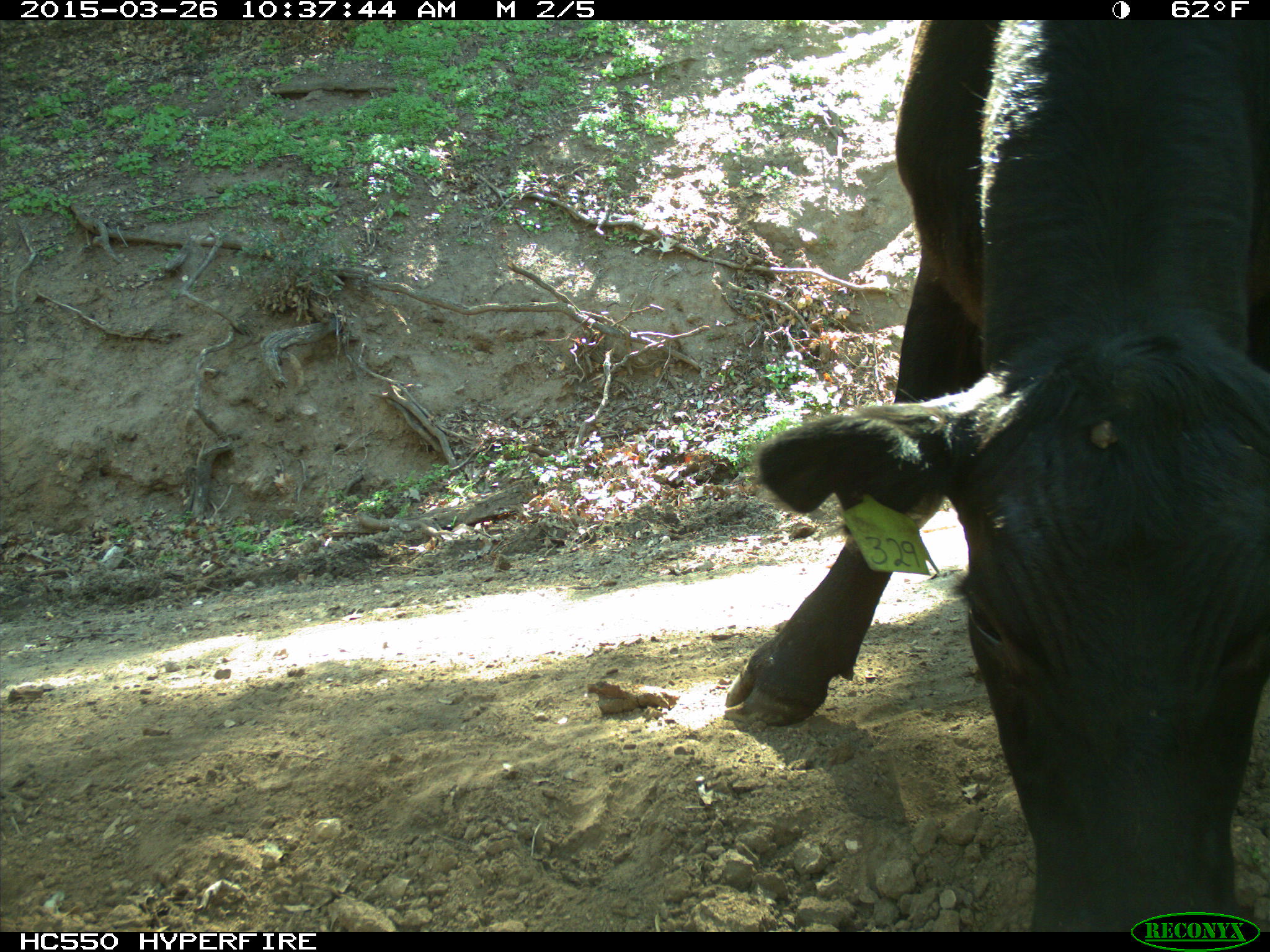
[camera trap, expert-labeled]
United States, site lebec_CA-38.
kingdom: Animalia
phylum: Chordata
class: Mammalia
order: Artiodactyla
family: Bovidae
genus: Bos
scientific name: Bos taurus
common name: domestic cow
Bos taurus (domestic cow).